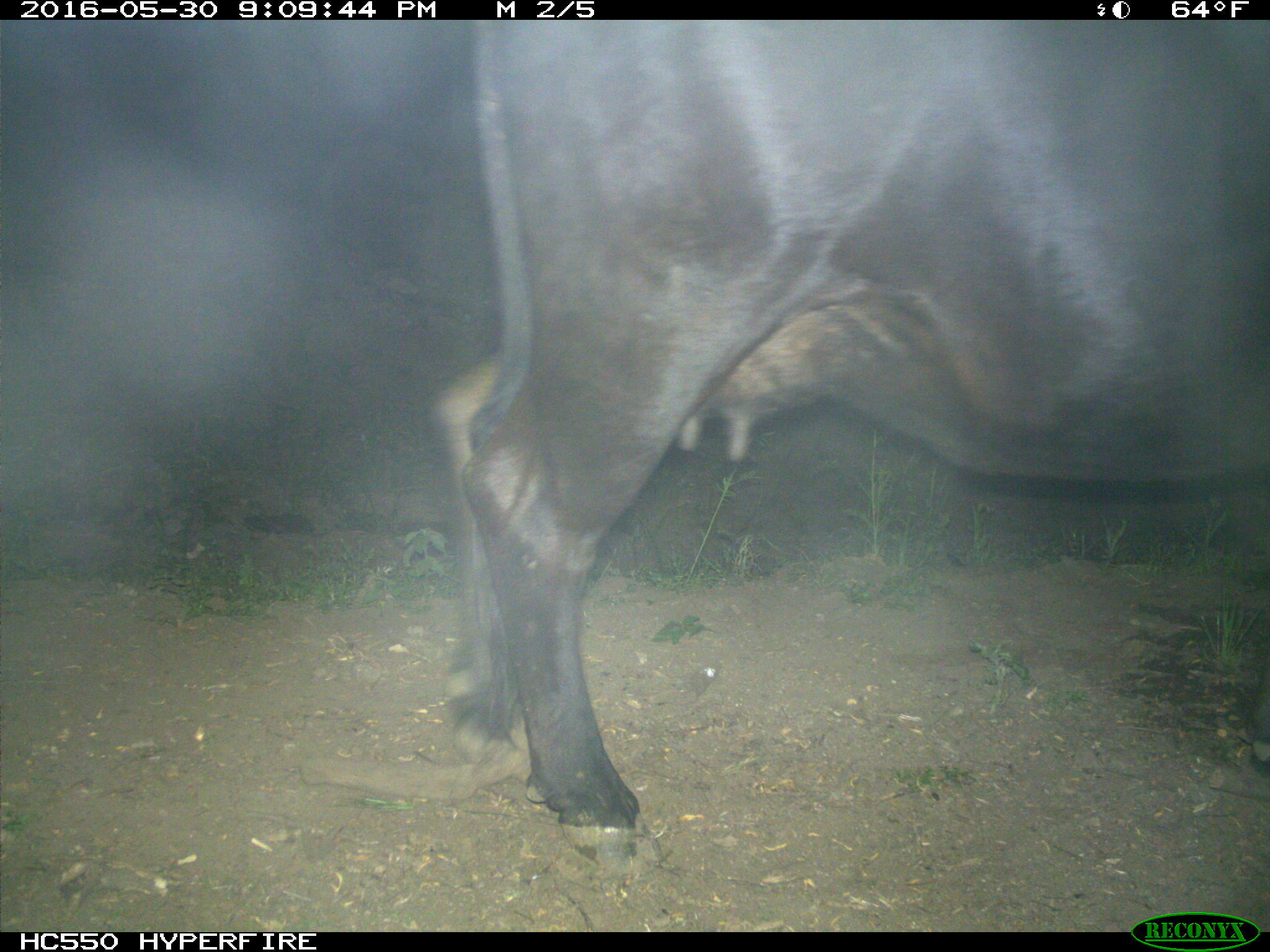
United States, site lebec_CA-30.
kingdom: Animalia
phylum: Chordata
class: Mammalia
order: Artiodactyla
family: Bovidae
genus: Bos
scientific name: Bos taurus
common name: domestic cow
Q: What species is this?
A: Bos taurus (domestic cow).